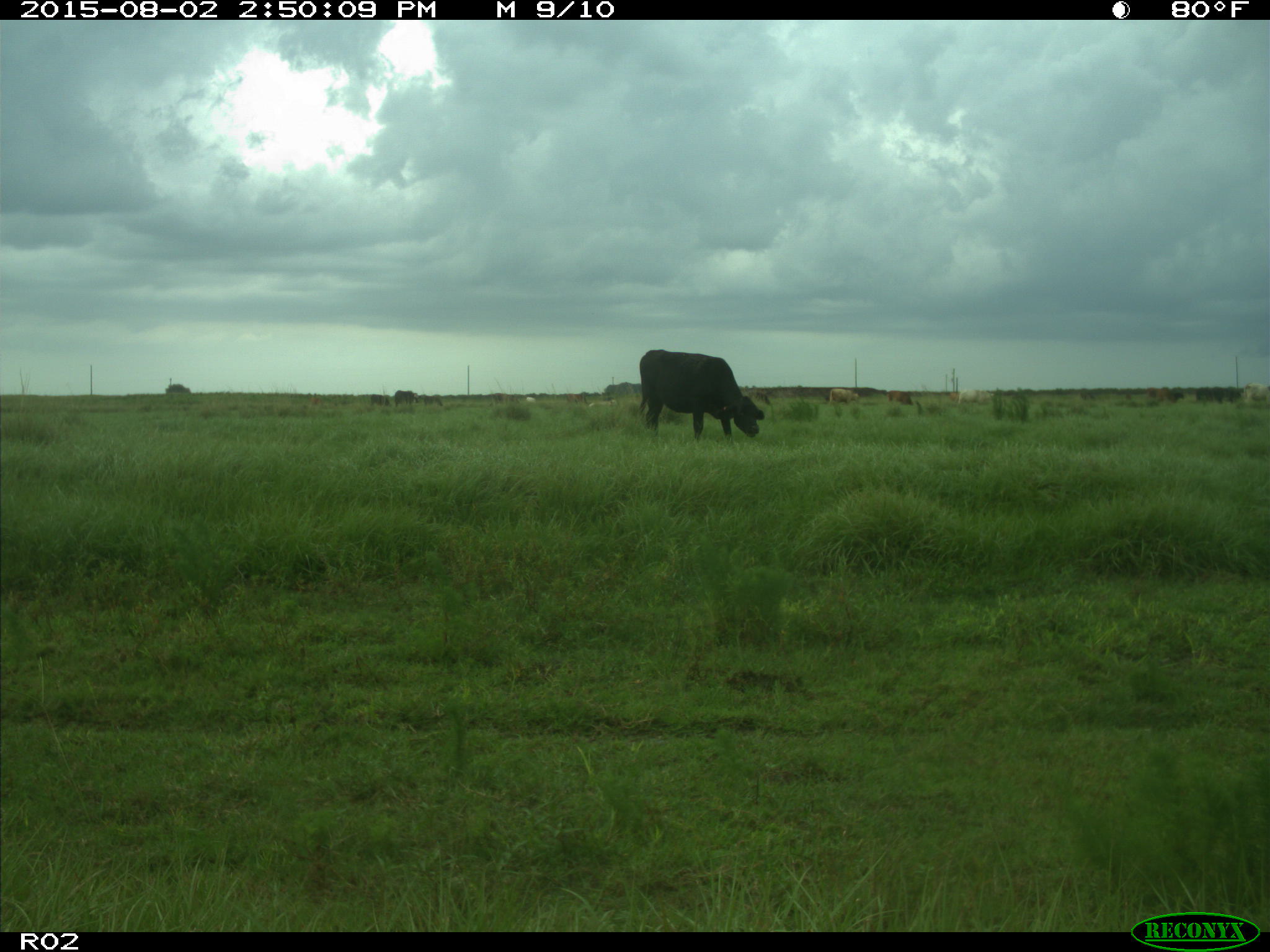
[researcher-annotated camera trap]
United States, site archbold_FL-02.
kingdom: Animalia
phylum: Chordata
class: Mammalia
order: Artiodactyla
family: Bovidae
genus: Bos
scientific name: Bos taurus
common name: domestic cow